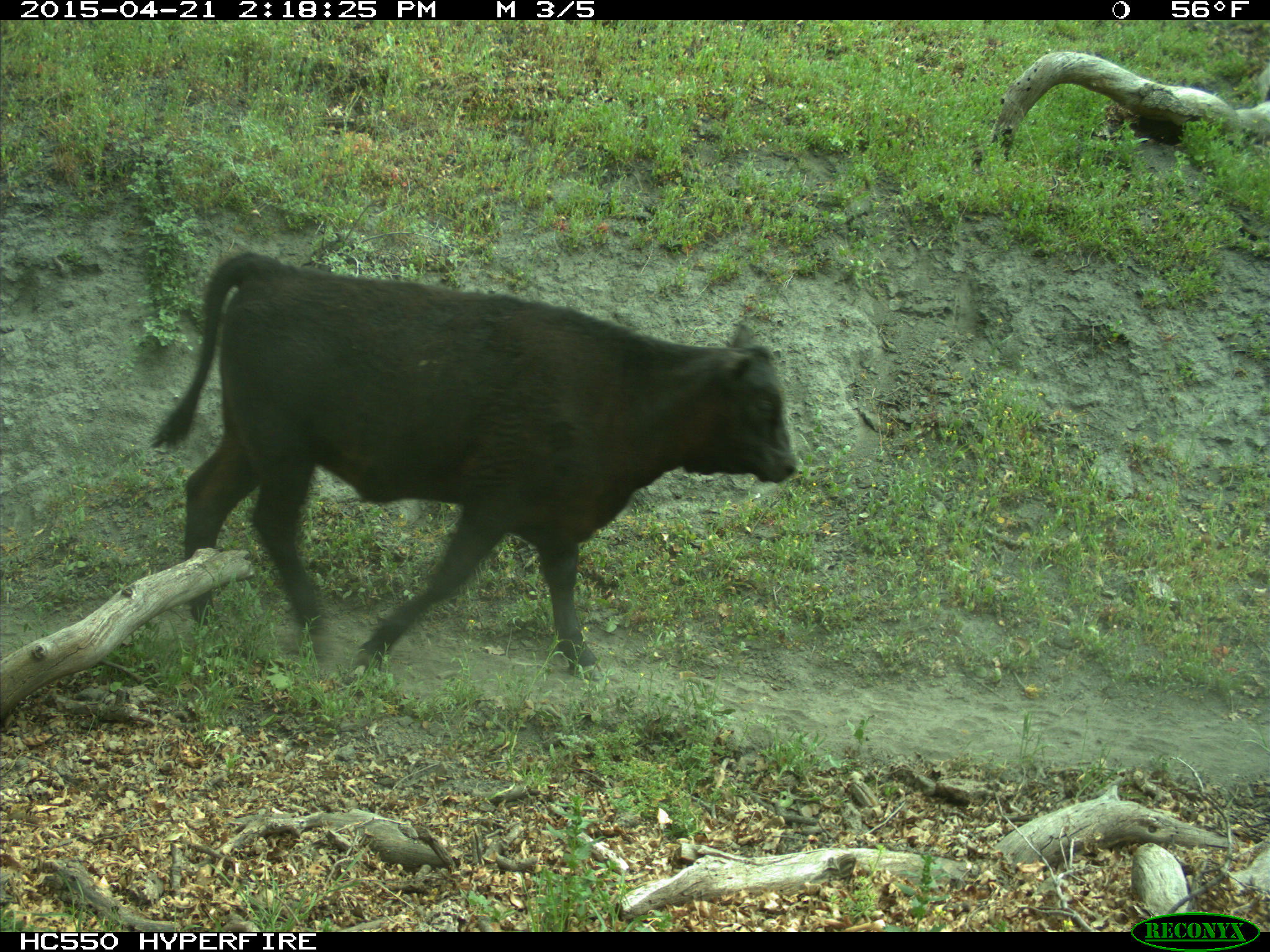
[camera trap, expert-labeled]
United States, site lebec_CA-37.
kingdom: Animalia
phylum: Chordata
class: Mammalia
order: Artiodactyla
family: Bovidae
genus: Bos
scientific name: Bos taurus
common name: domestic cow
Bos taurus (domestic cow).